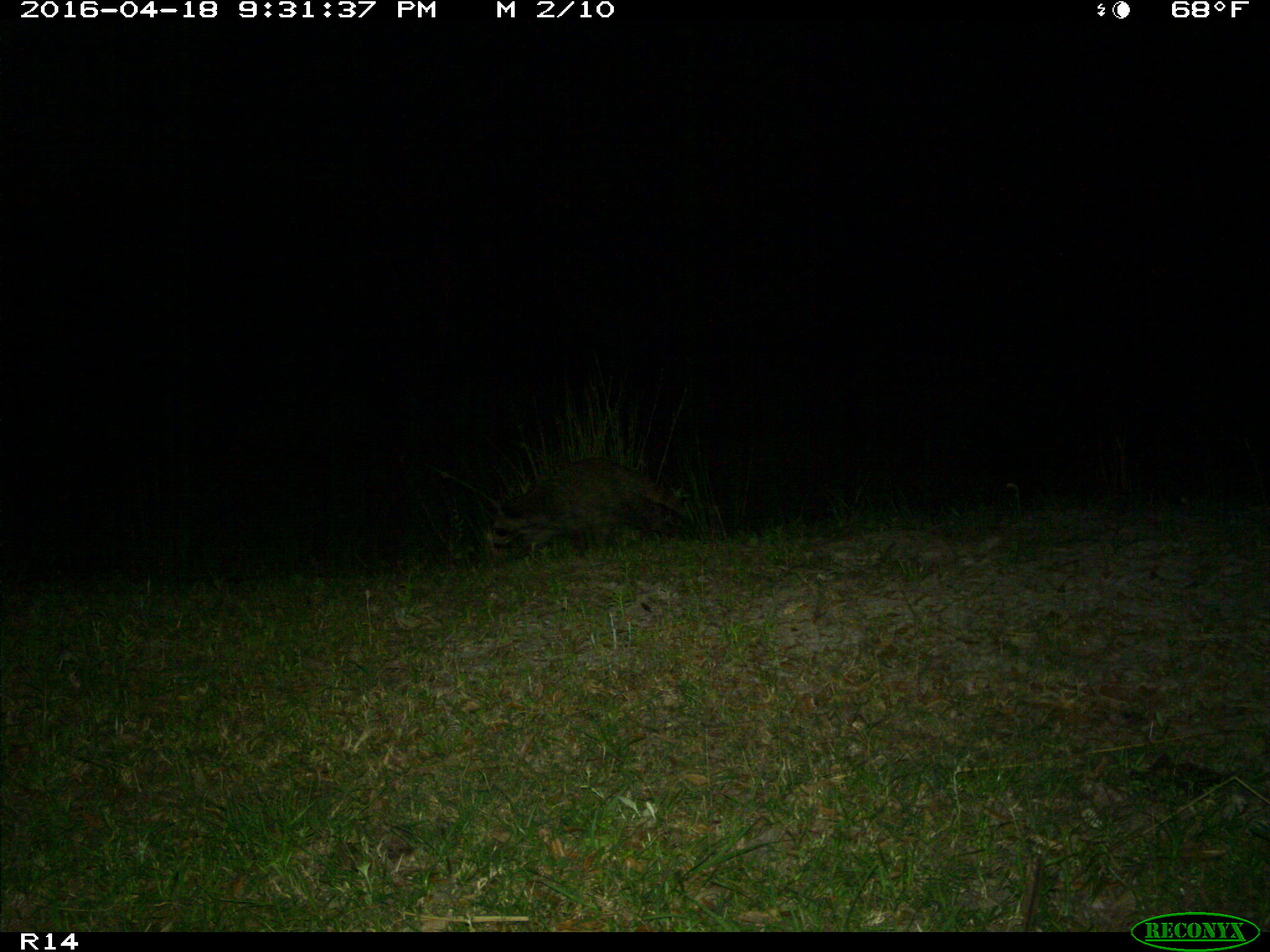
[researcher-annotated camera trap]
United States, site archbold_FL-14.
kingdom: Animalia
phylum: Chordata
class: Mammalia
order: Carnivora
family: Procyonidae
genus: Procyon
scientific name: Procyon lotor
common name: common raccoon